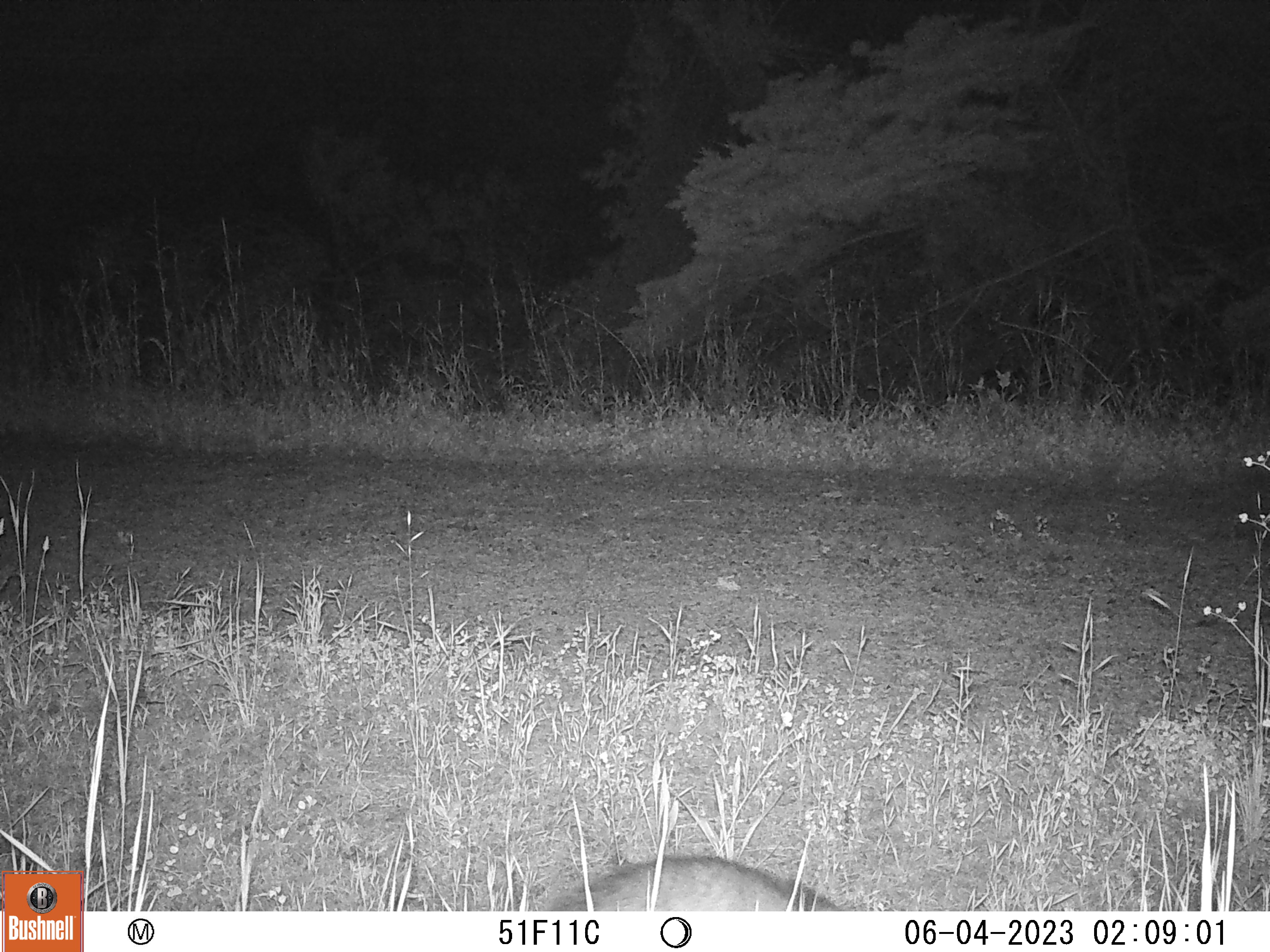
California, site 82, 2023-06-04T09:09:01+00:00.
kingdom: Animalia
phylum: Chordata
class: Mammalia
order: Didelphimorphia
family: Didelphidae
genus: Didelphis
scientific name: Didelphis virginiana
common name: virginia opossum